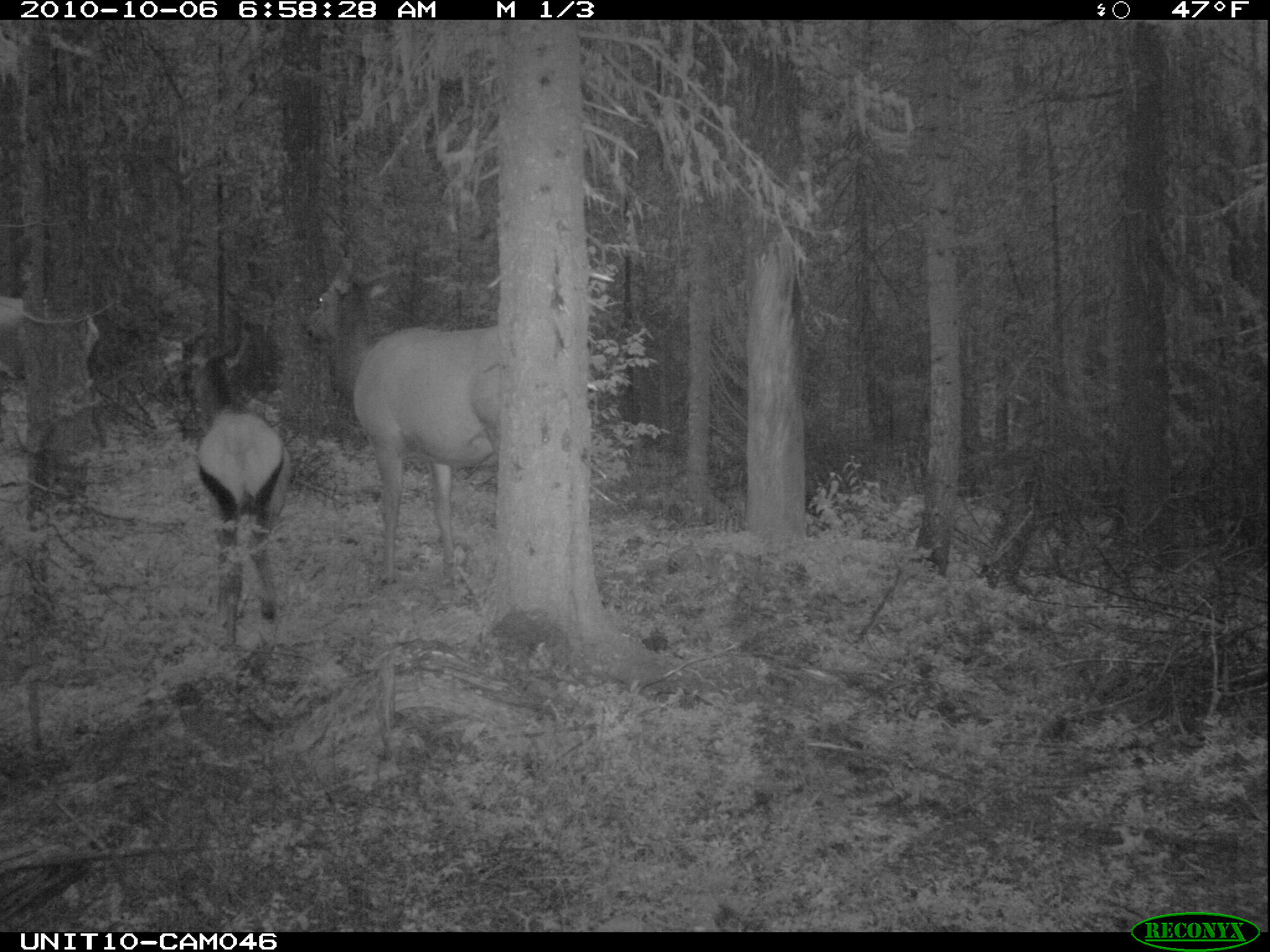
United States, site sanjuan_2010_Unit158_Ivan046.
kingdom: Animalia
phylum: Chordata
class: Mammalia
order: Artiodactyla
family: Cervidae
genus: Cervus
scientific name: Cervus elaphus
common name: red deer